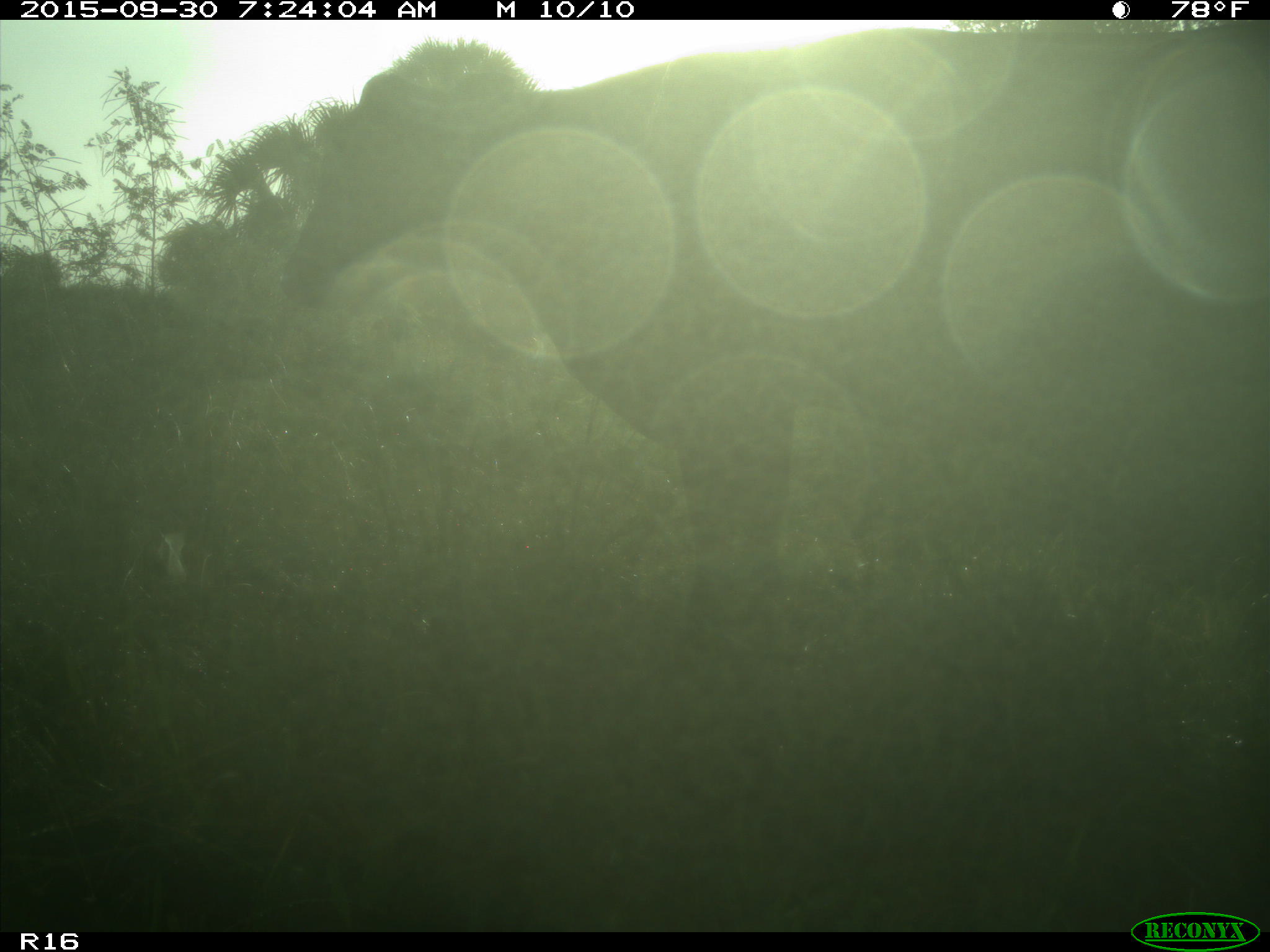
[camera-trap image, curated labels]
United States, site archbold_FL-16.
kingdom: Animalia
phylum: Chordata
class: Mammalia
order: Artiodactyla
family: Bovidae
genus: Bos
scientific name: Bos taurus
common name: domestic cow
Bos taurus (domestic cow).